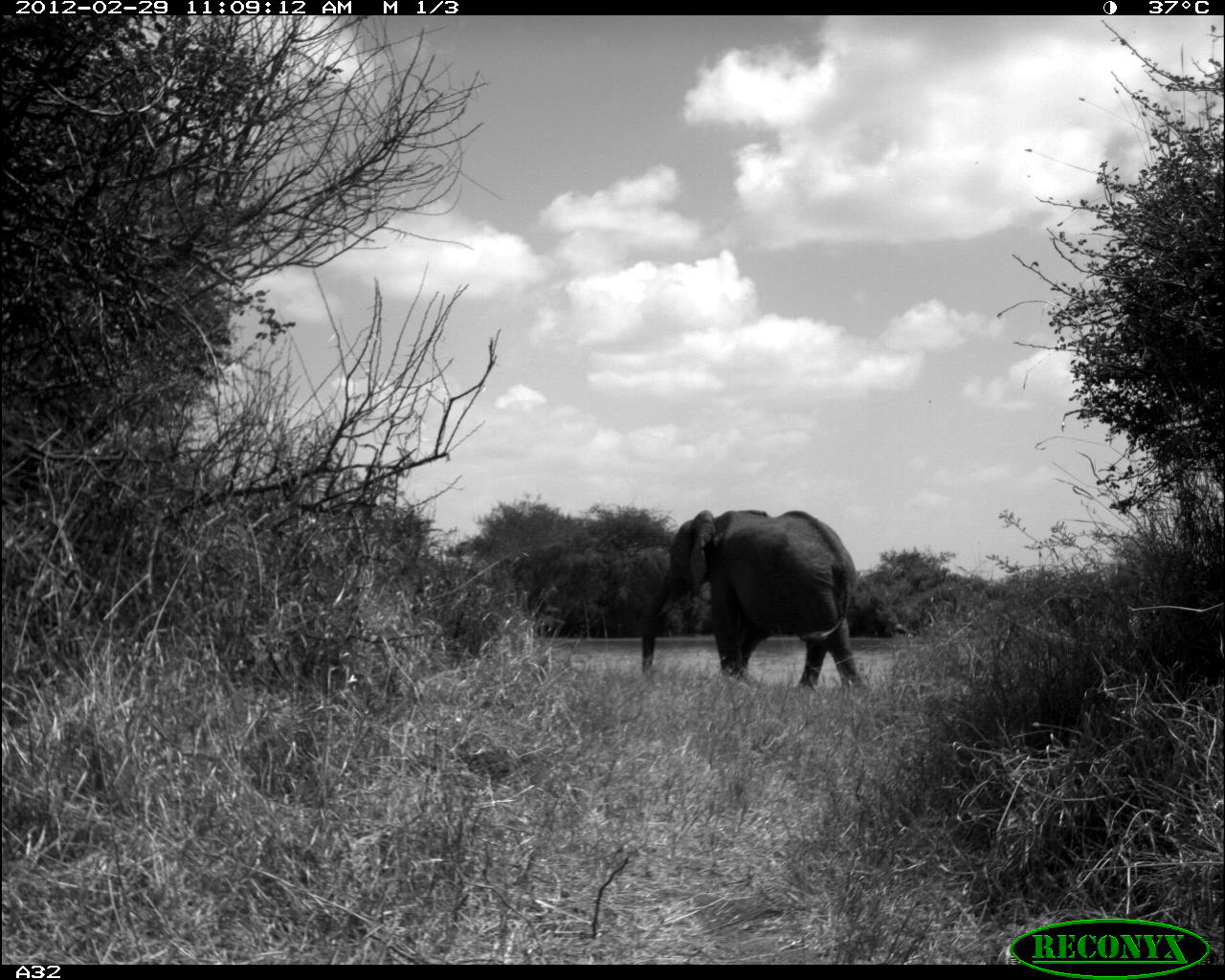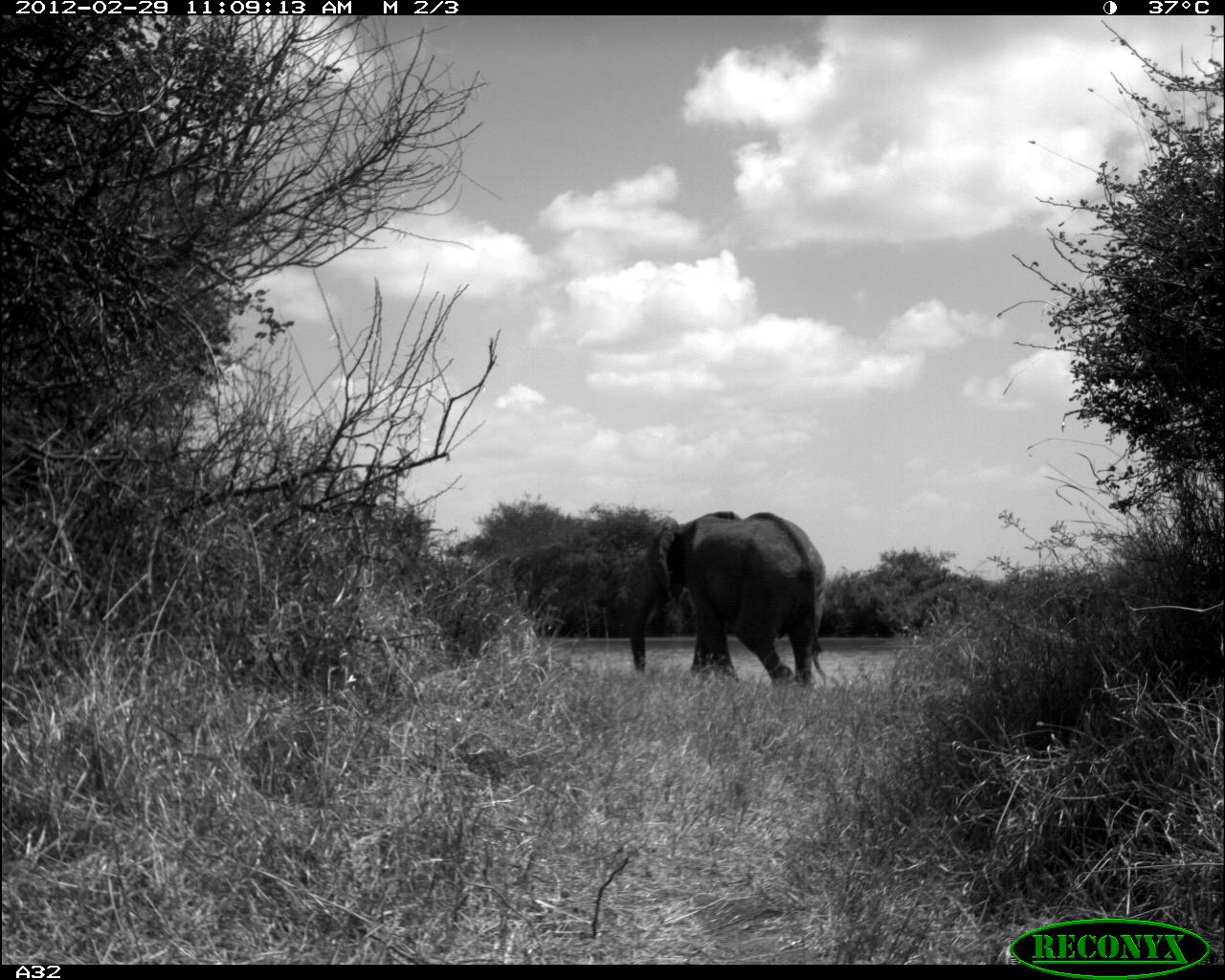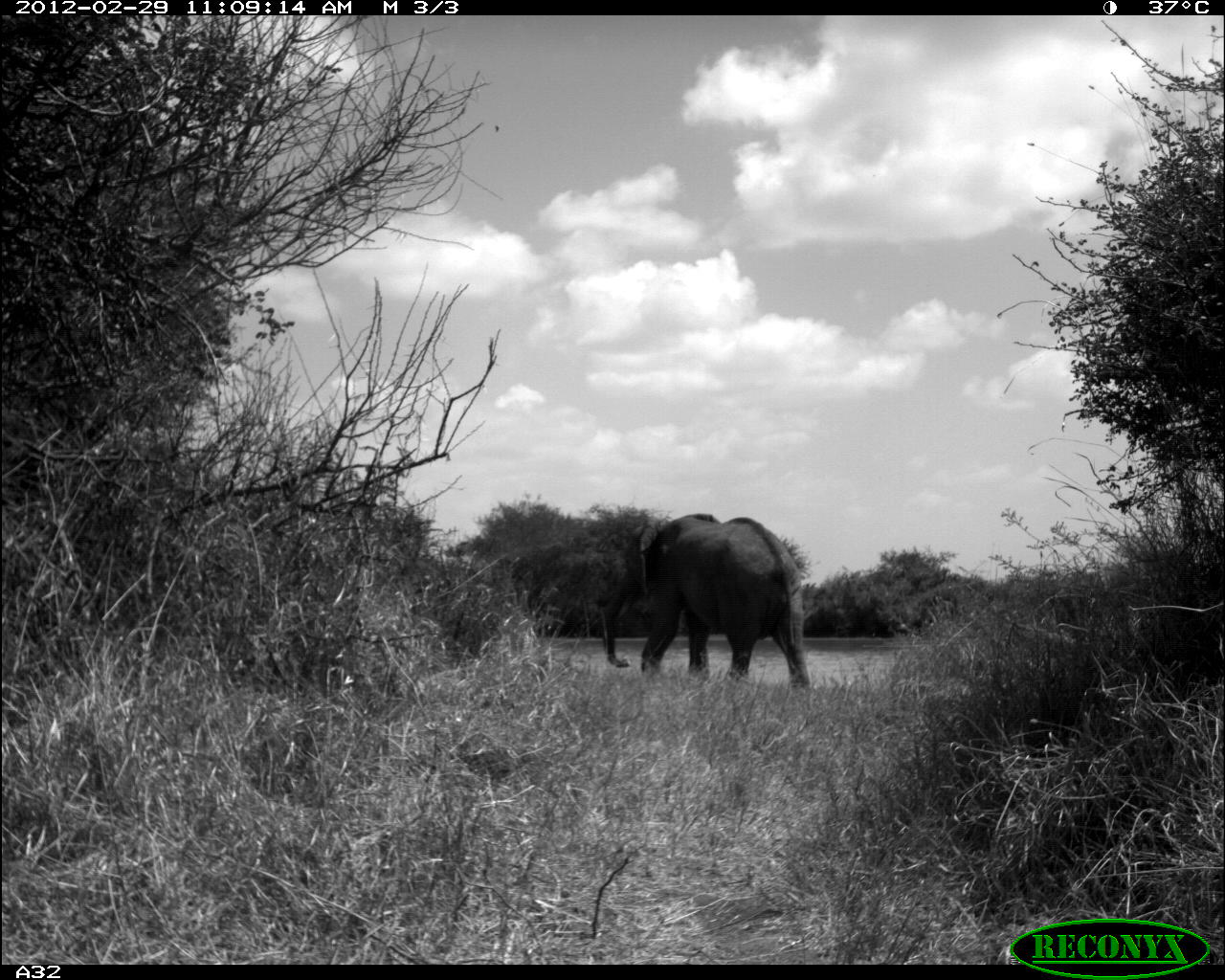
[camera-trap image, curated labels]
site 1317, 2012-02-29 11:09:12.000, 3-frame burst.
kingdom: Animalia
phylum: Chordata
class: Mammalia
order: Proboscidea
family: Elephantidae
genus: Loxodonta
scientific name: Loxodonta africana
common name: african bush elephant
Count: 1.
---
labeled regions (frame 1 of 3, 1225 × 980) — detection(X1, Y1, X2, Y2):
loxodonta africana: detection(638, 508, 867, 691)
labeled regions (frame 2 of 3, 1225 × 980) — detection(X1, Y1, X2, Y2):
loxodonta africana: detection(626, 508, 827, 687)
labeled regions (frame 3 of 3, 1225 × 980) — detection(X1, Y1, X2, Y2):
loxodonta africana: detection(603, 511, 811, 688)